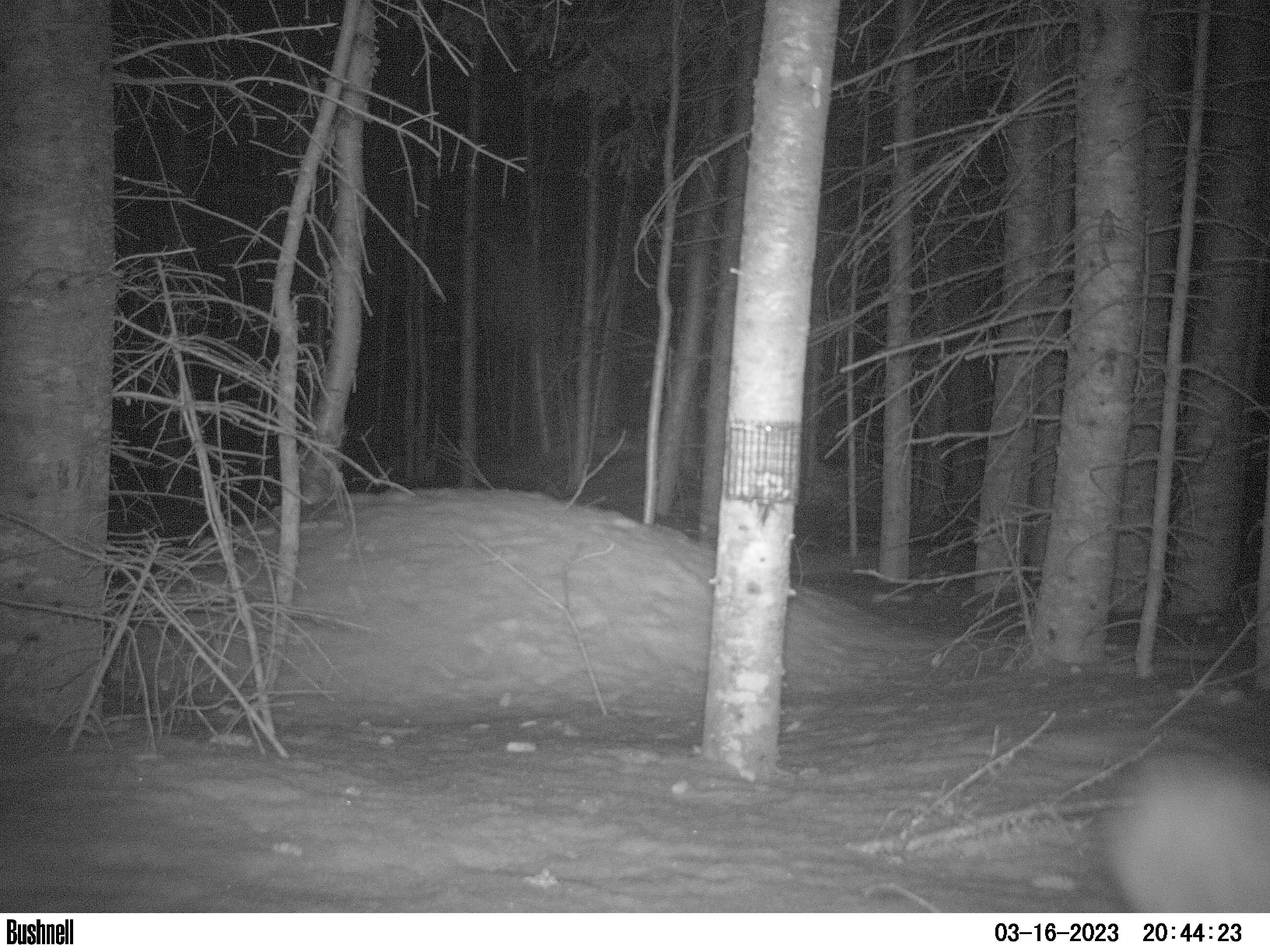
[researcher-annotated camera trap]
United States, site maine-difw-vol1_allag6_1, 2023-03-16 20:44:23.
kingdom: Animalia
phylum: Chordata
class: Mammalia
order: Lagomorpha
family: Leporidae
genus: Lepus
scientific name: Lepus americanus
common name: snowshoe hare